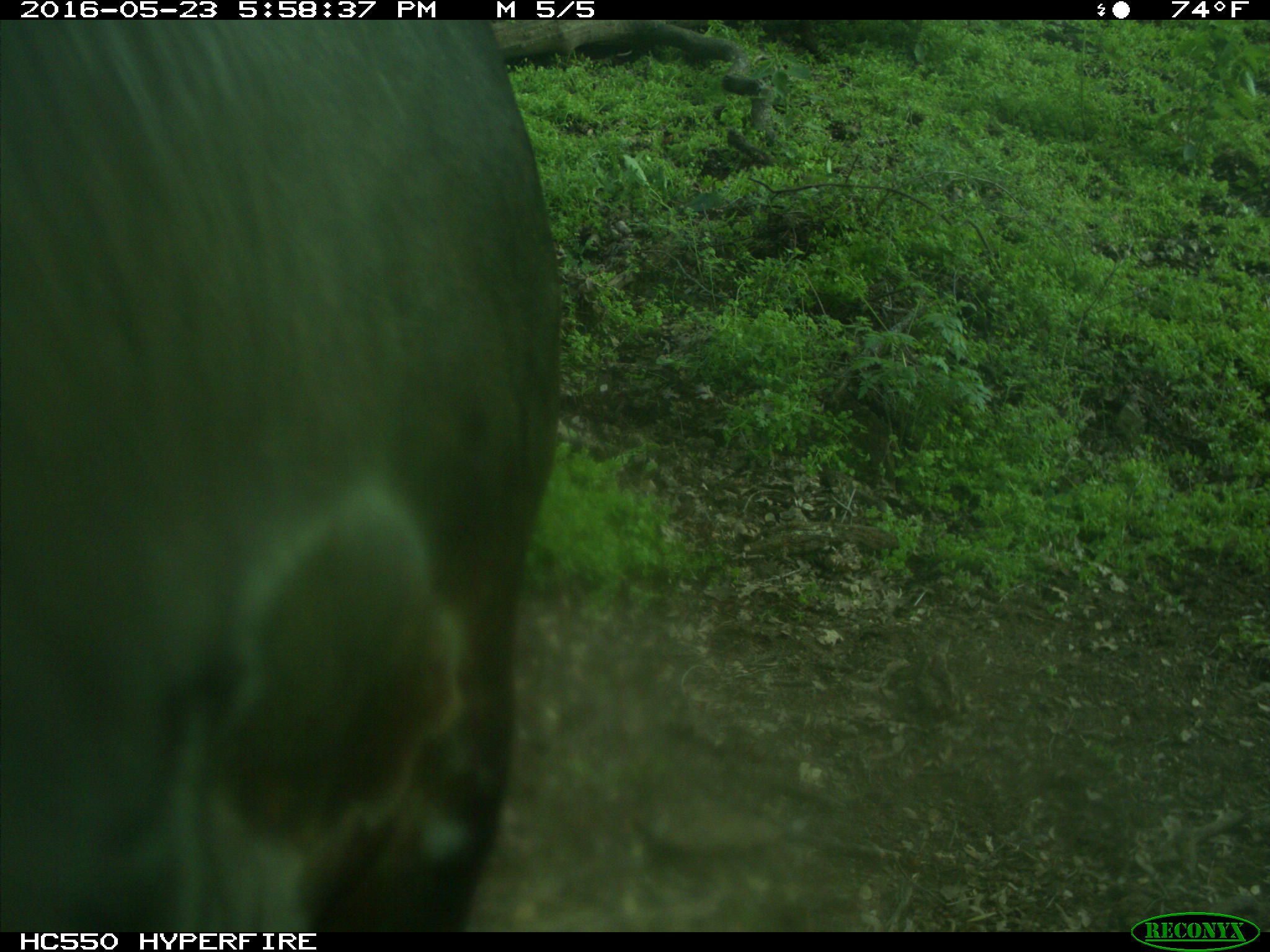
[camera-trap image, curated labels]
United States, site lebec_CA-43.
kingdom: Animalia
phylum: Chordata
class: Mammalia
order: Artiodactyla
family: Bovidae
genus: Bos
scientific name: Bos taurus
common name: domestic cow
Bos taurus (domestic cow).